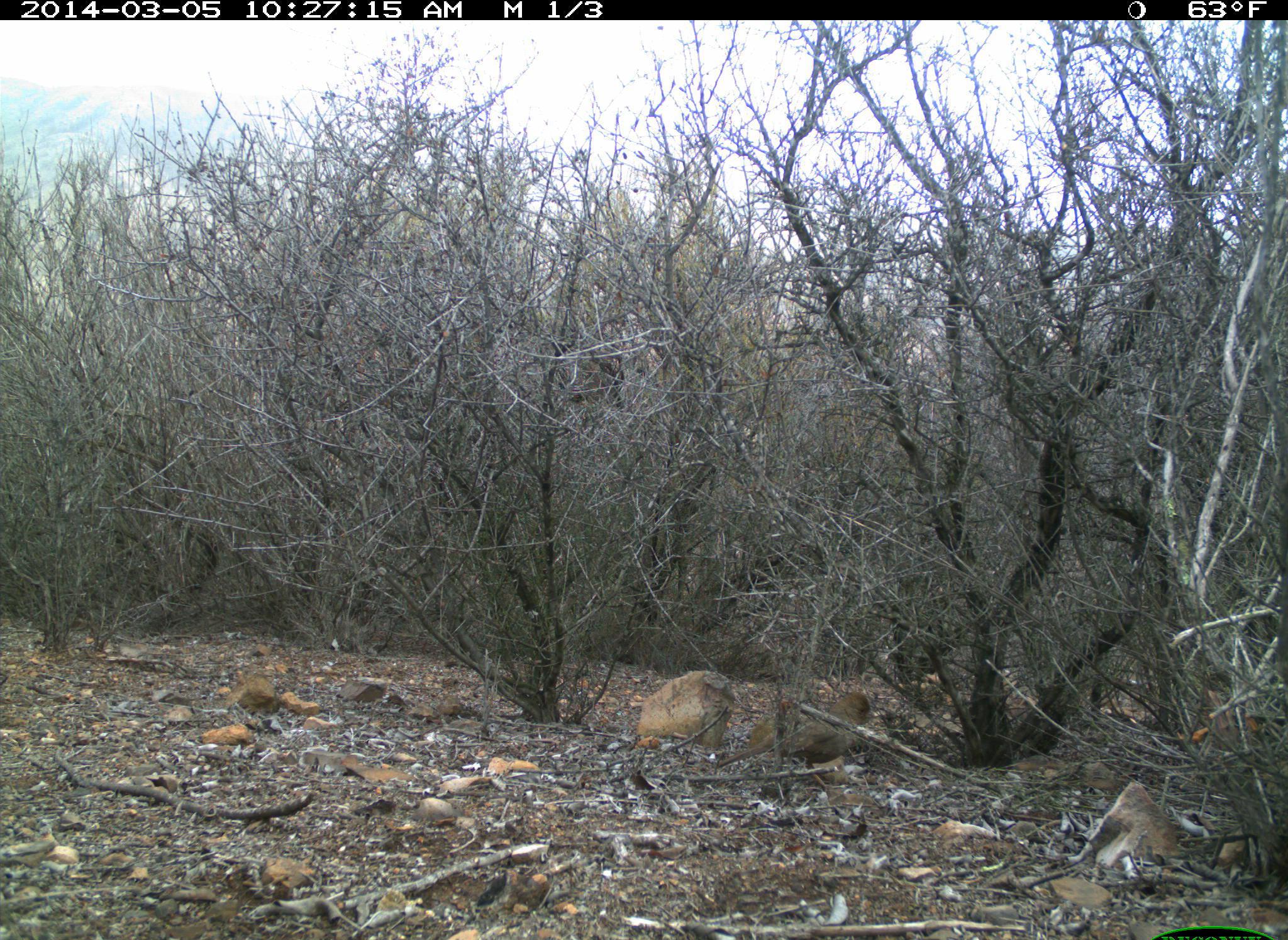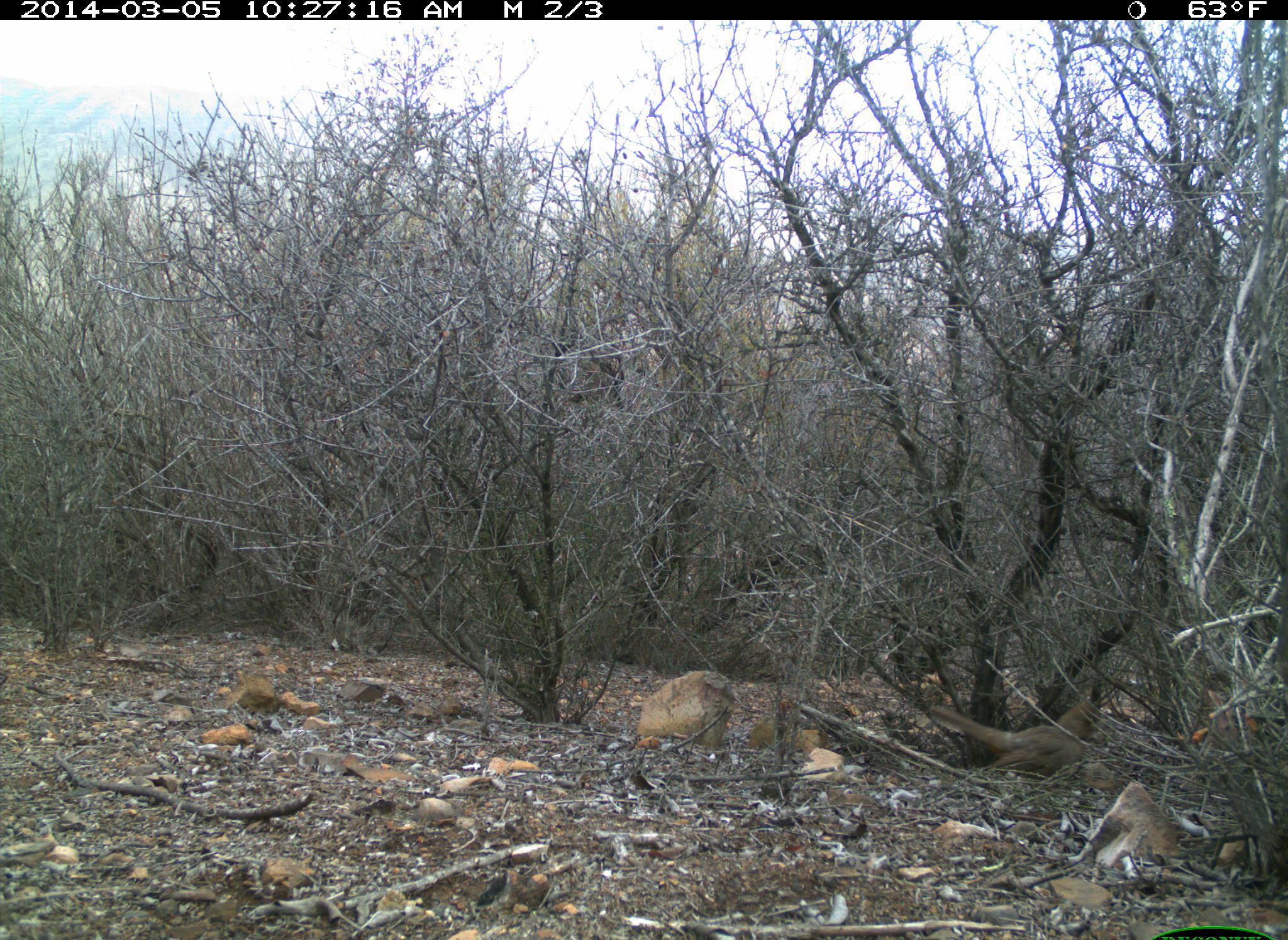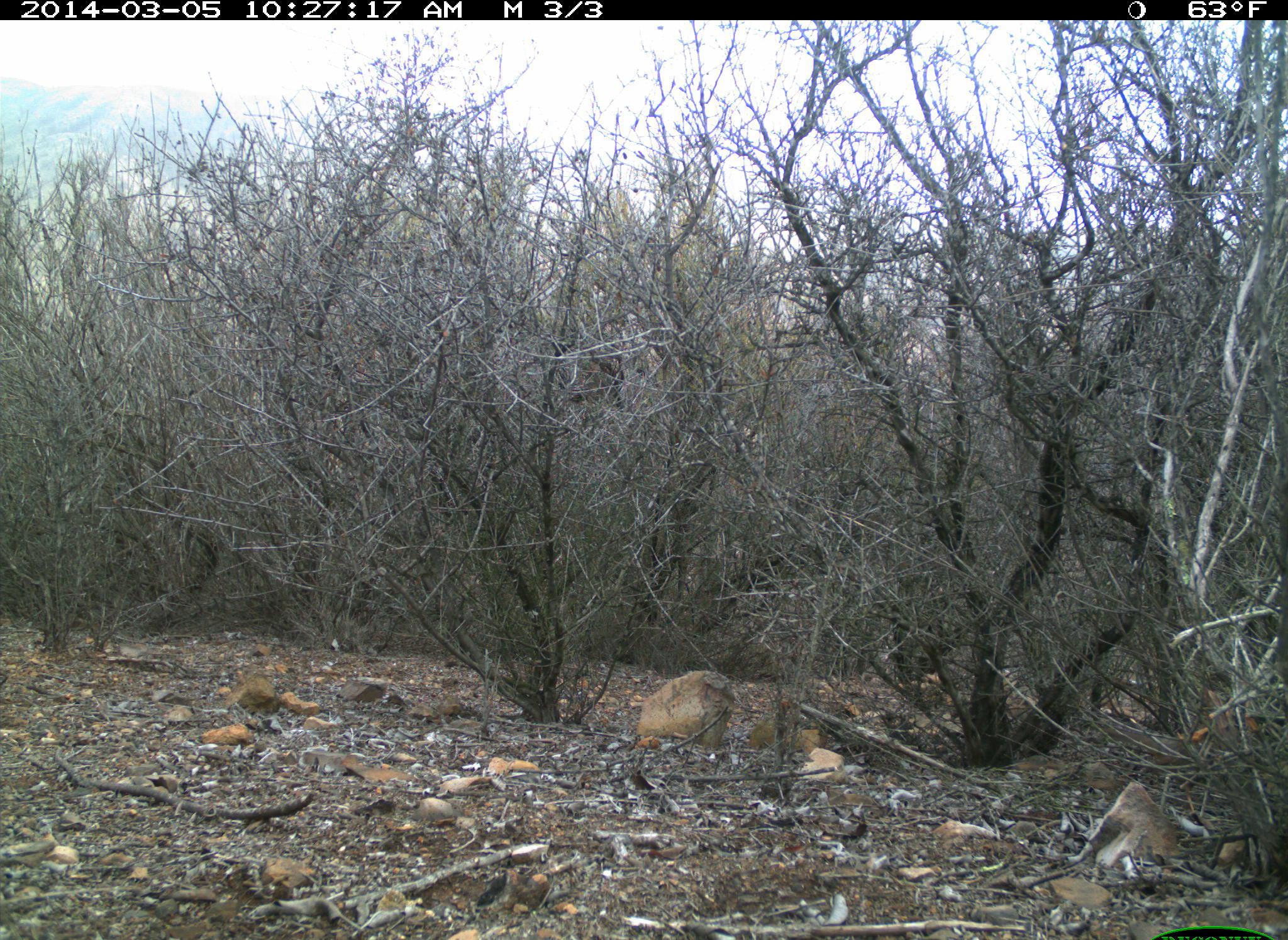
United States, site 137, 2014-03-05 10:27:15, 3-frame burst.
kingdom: Animalia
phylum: Chordata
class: Aves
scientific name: Aves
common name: bird